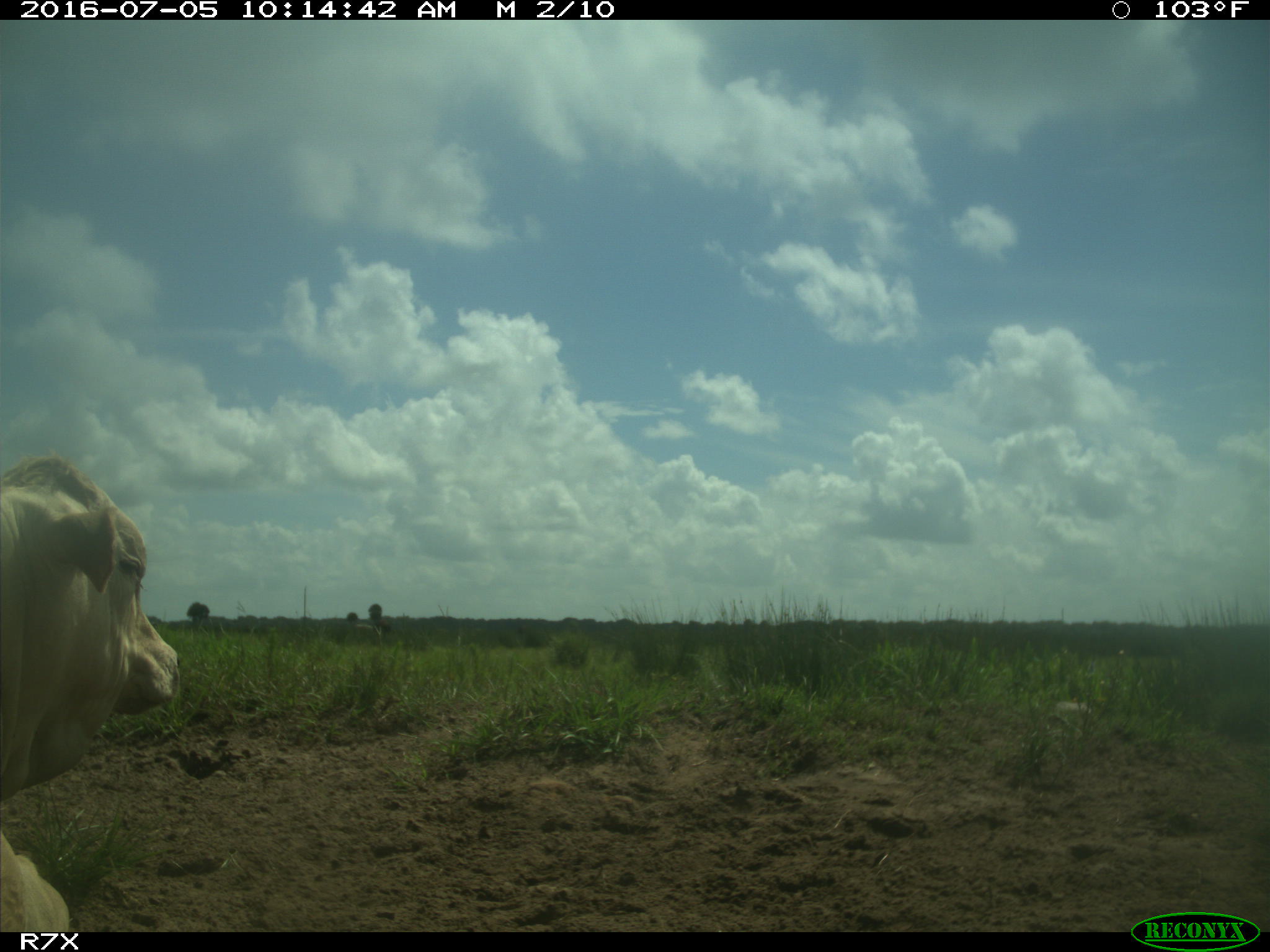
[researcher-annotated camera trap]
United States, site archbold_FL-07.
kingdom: Animalia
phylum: Chordata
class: Mammalia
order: Artiodactyla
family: Bovidae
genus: Bos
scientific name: Bos taurus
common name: domestic cow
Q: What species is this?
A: Bos taurus (domestic cow).